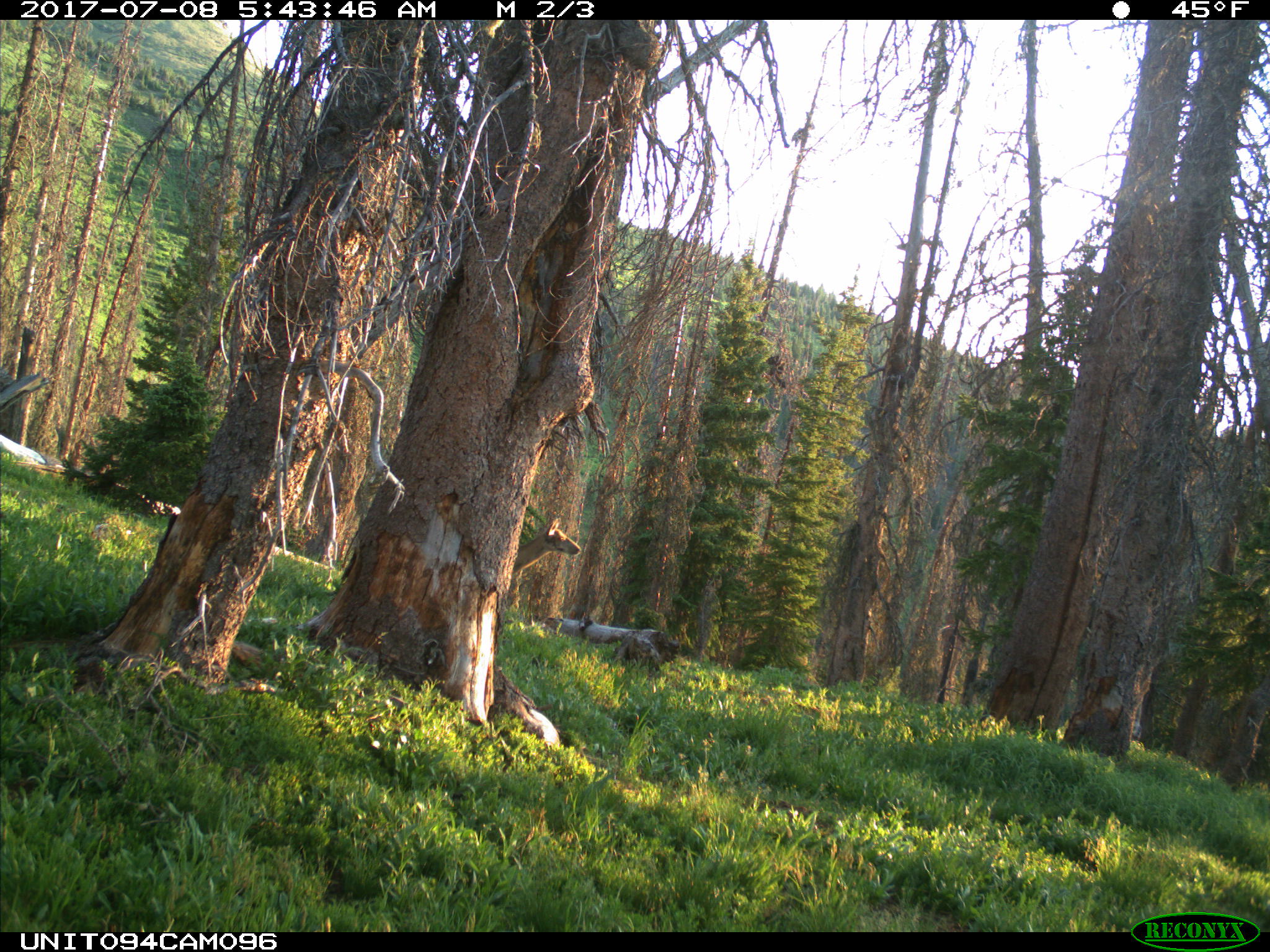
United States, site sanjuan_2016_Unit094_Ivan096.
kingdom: Animalia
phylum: Chordata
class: Mammalia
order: Artiodactyla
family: Cervidae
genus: Odocoileus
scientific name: Odocoileus hemionus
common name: mule deer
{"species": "Odocoileus hemionus (mule deer)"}